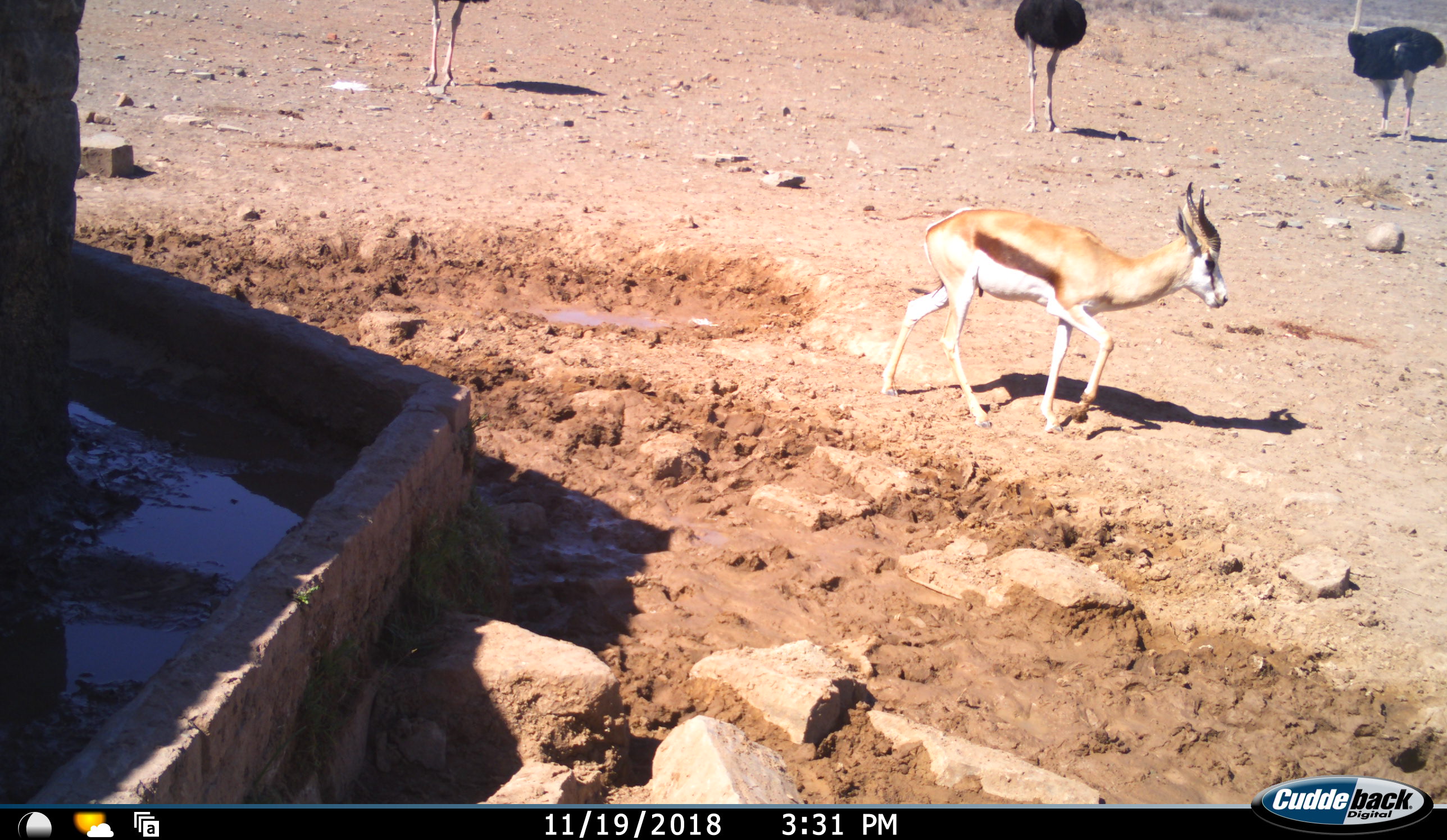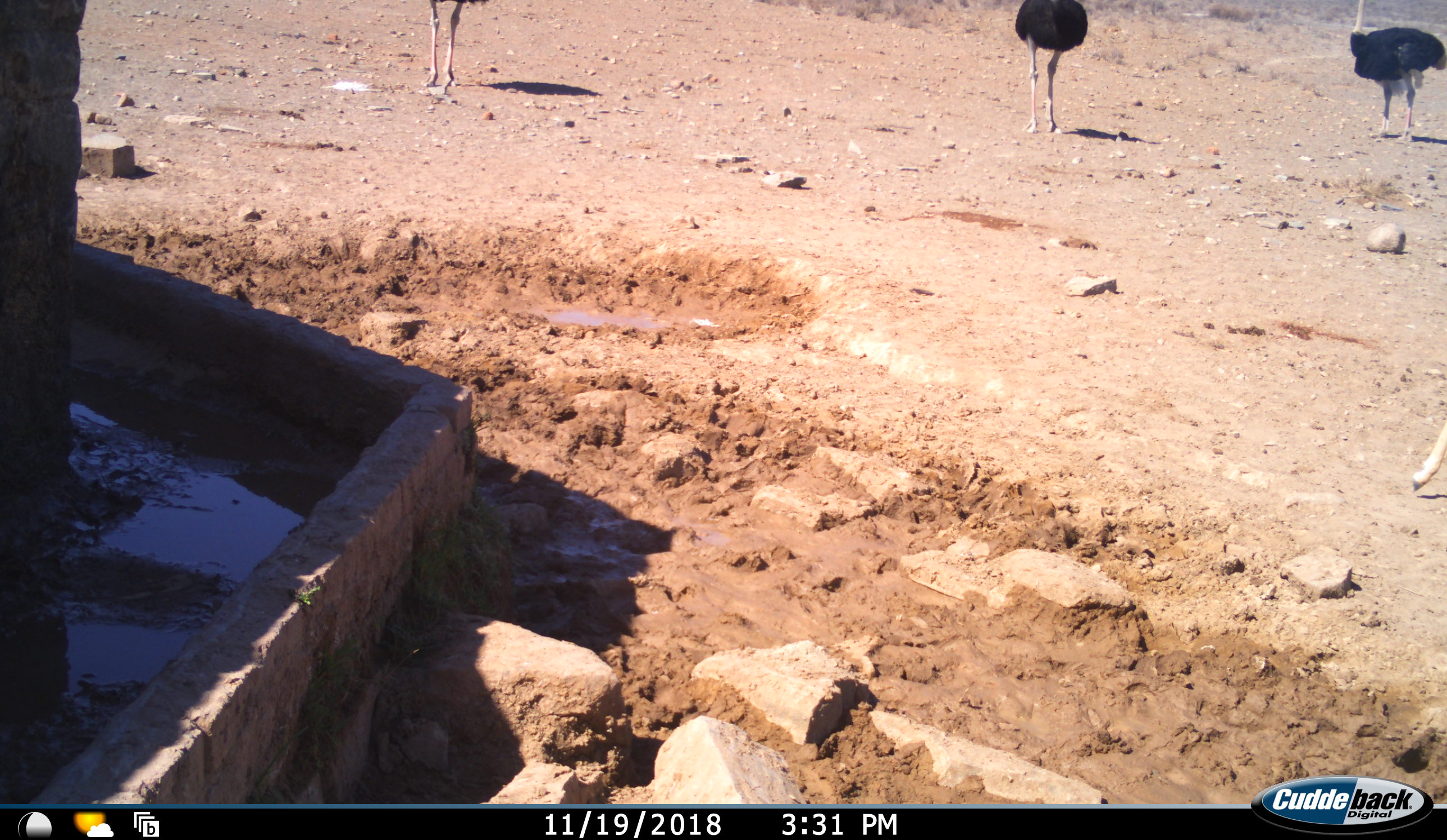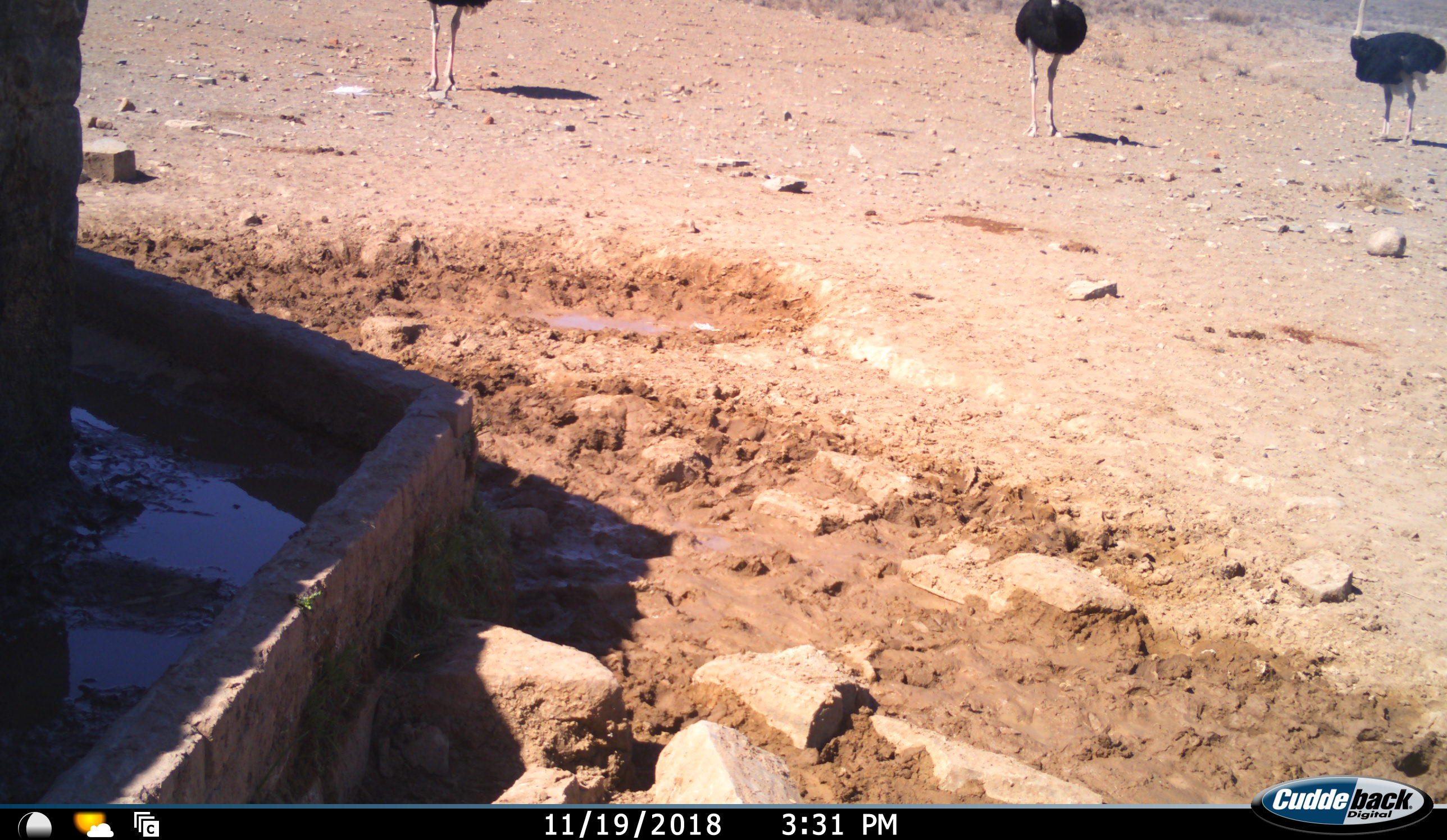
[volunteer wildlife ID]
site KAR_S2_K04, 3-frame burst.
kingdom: Animalia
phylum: Chordata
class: Aves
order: Struthioniformes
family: Struthionidae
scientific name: Struthionidae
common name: ostrich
Ostrich (Struthionidae), count 3. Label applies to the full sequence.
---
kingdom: Animalia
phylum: Chordata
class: Mammalia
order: Artiodactyla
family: Bovidae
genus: Antidorcas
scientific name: Antidorcas marsupialis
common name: springbok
Springbok (Antidorcas marsupialis), count 1. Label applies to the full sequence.